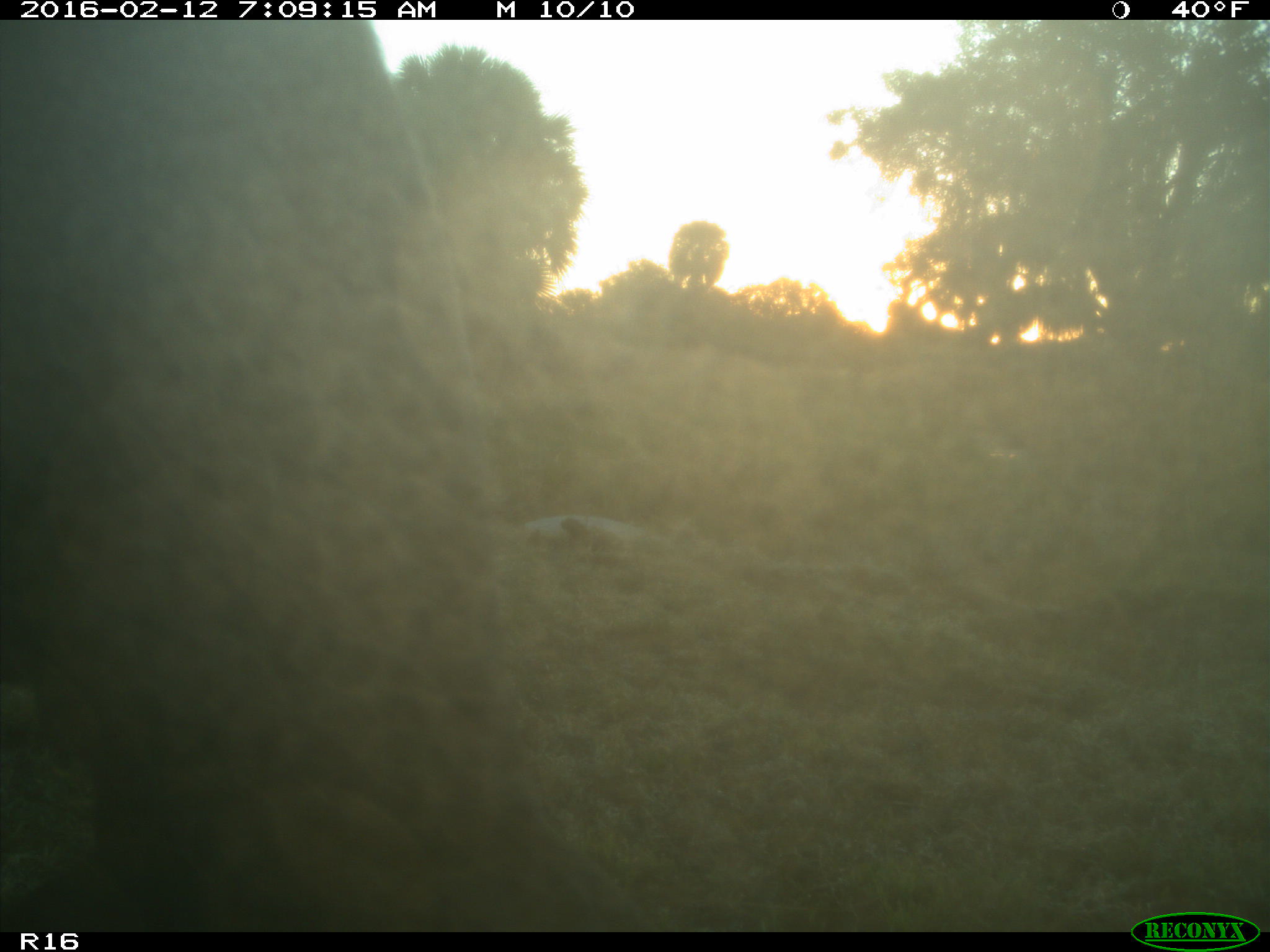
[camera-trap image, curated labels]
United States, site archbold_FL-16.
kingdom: Animalia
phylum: Chordata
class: Mammalia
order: Artiodactyla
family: Bovidae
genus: Bos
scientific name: Bos taurus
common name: domestic cow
Bos taurus (domestic cow).